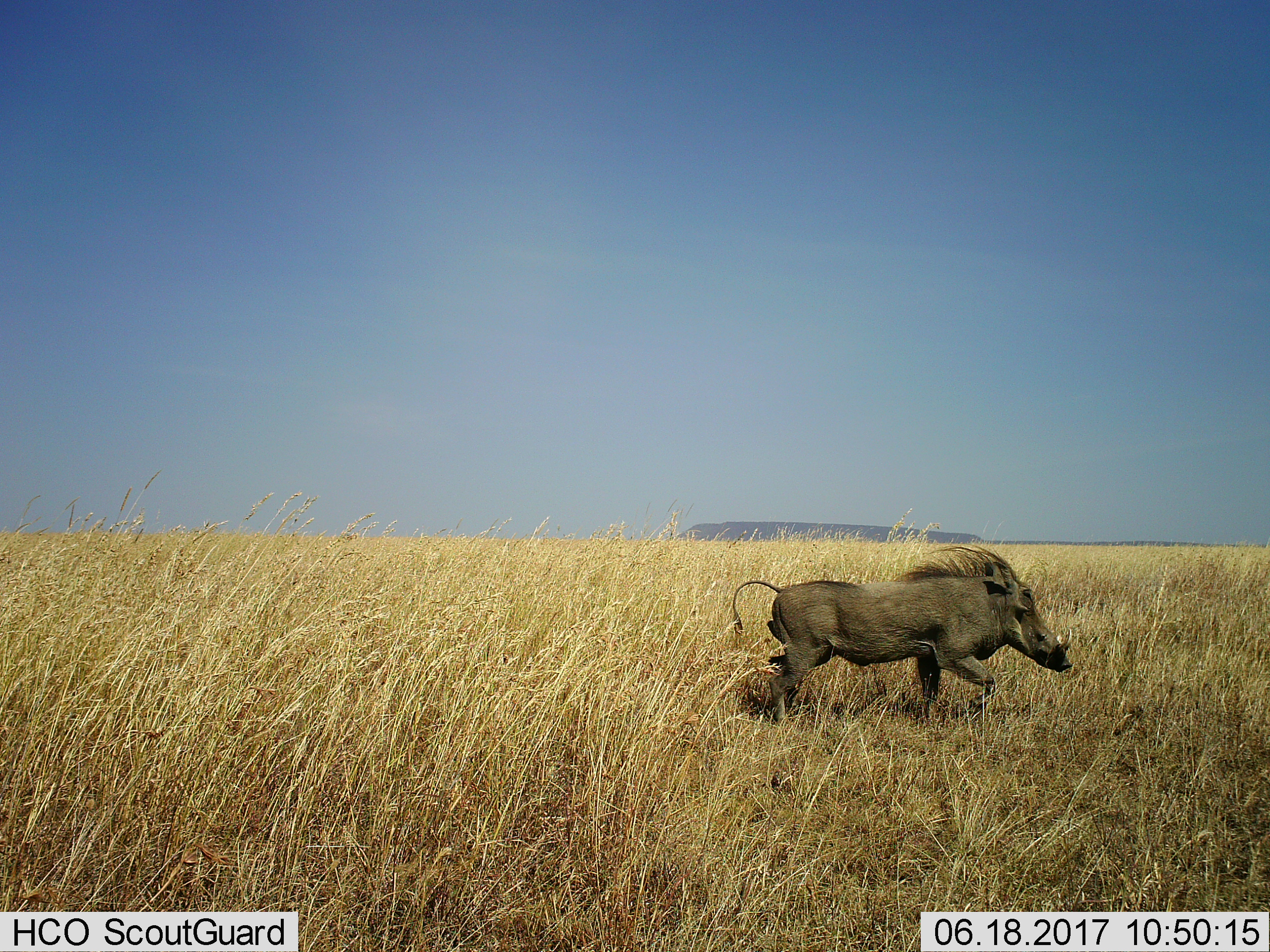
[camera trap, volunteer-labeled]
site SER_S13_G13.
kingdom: Animalia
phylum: Chordata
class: Mammalia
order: Artiodactyla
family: Suidae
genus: Phacochoerus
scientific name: Phacochoerus africanus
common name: warthog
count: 1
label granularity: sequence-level